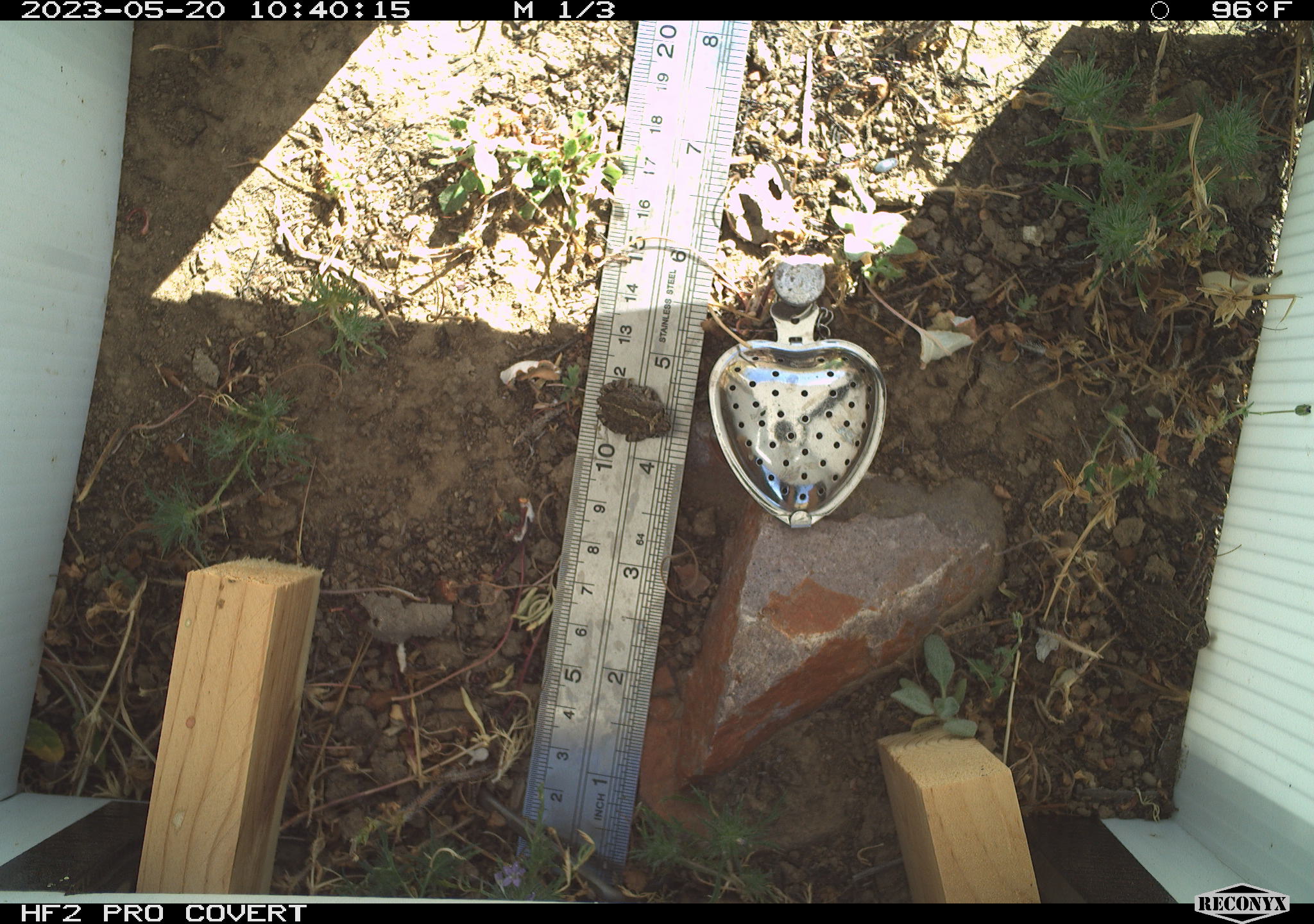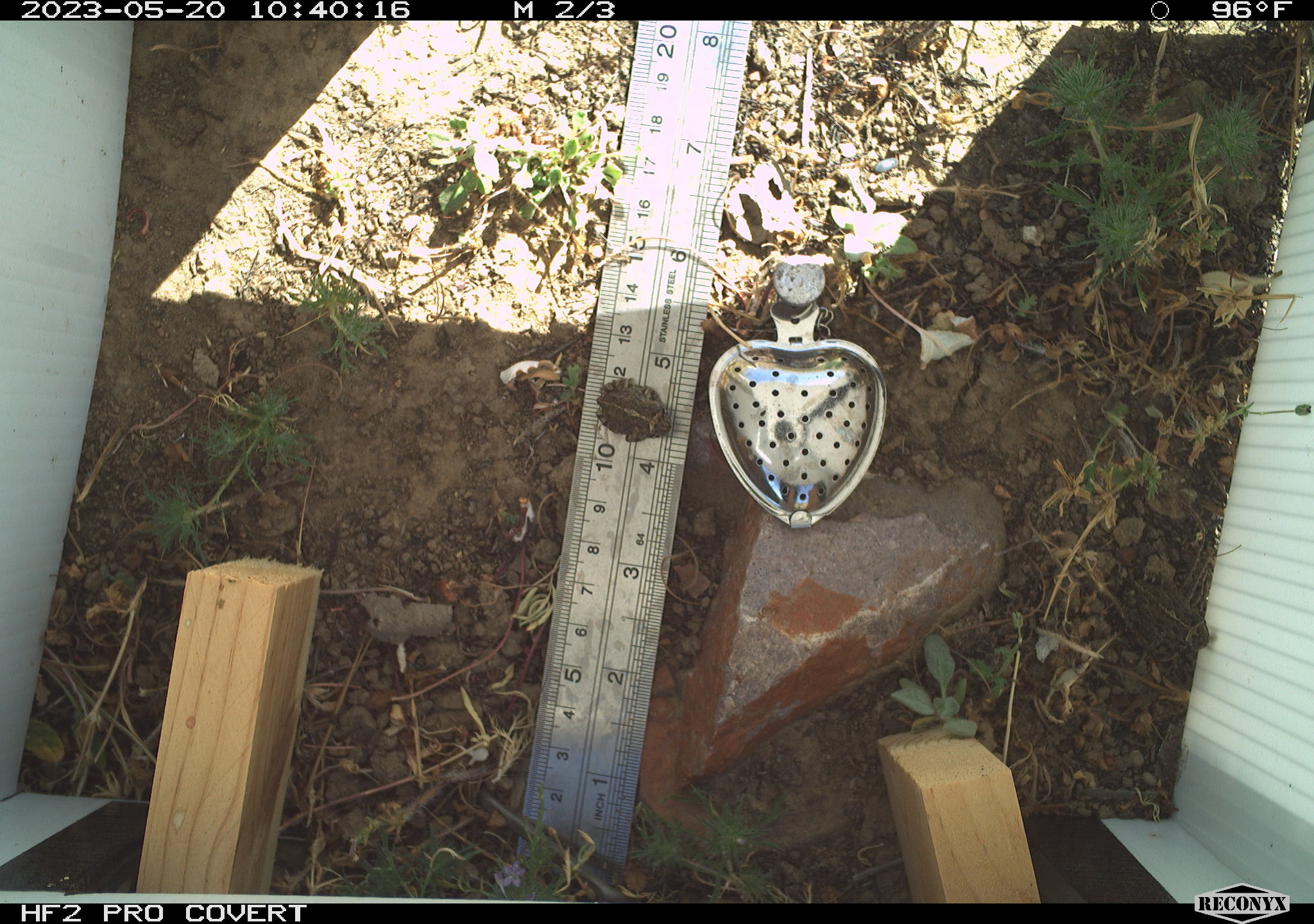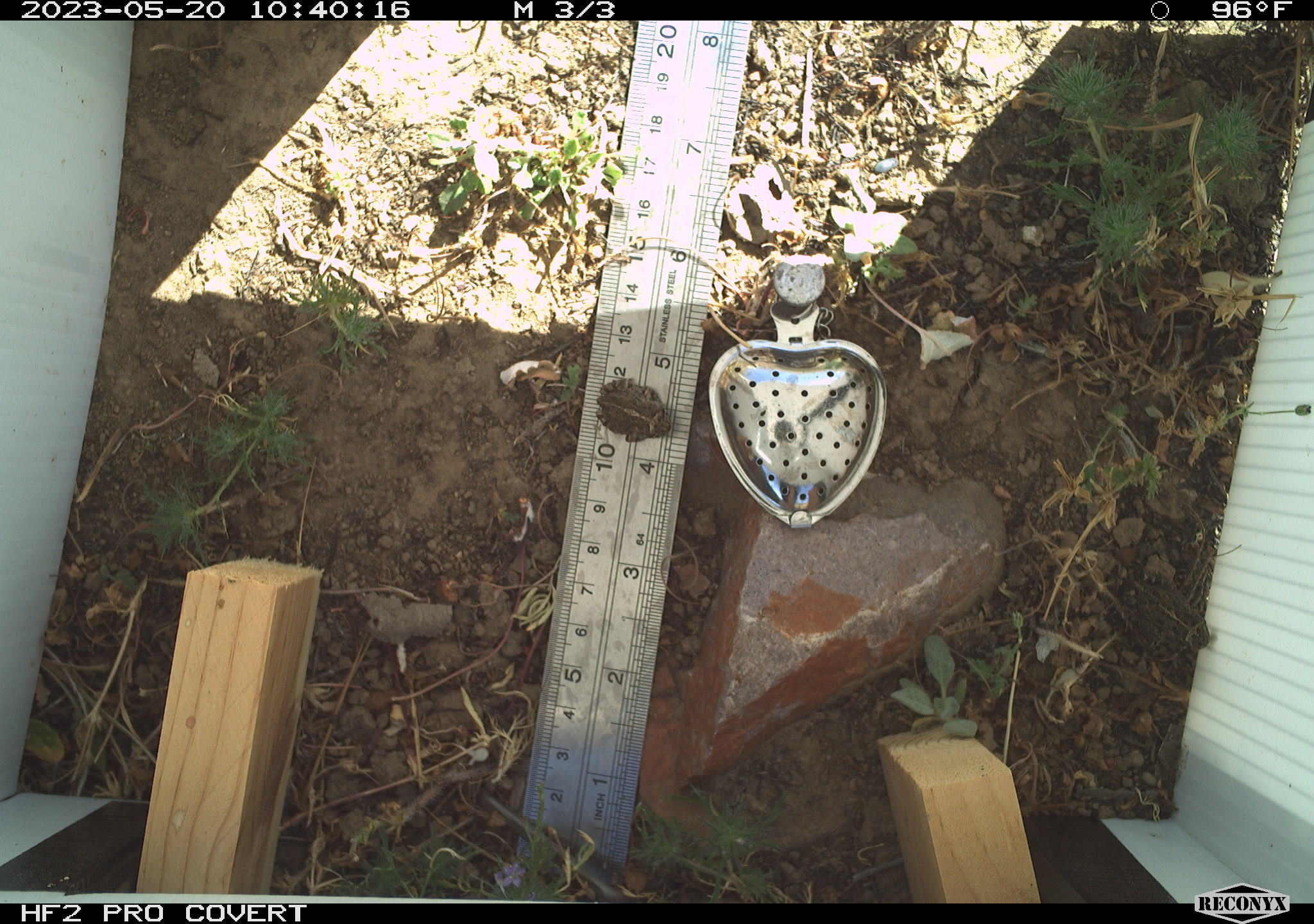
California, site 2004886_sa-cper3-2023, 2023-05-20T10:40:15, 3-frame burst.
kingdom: Animalia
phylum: Chordata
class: Amphibia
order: Anura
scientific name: Anura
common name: frogs